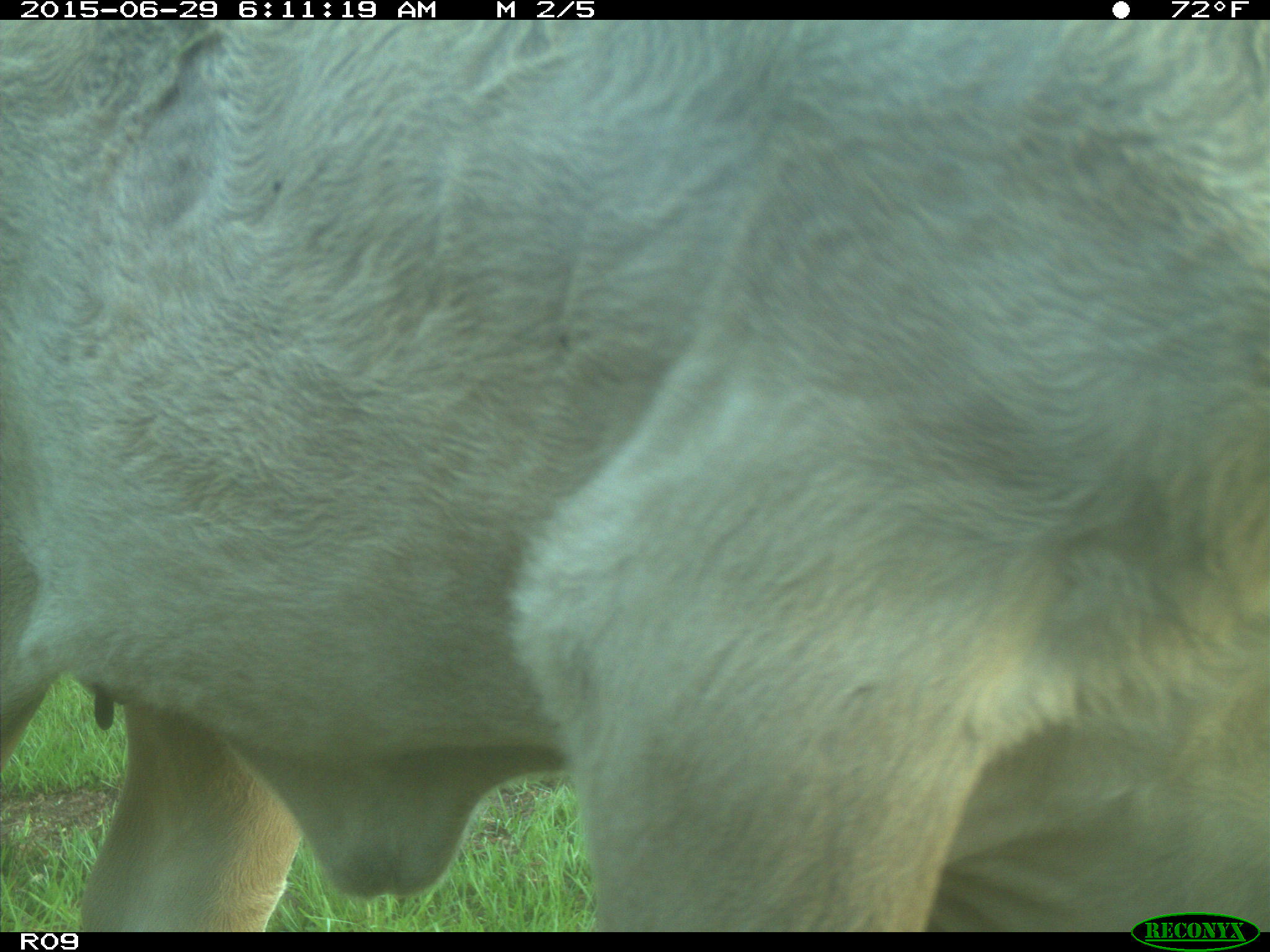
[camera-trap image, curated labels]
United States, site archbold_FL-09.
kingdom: Animalia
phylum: Chordata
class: Mammalia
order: Artiodactyla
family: Bovidae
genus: Bos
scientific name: Bos taurus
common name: domestic cow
Bos taurus (domestic cow).